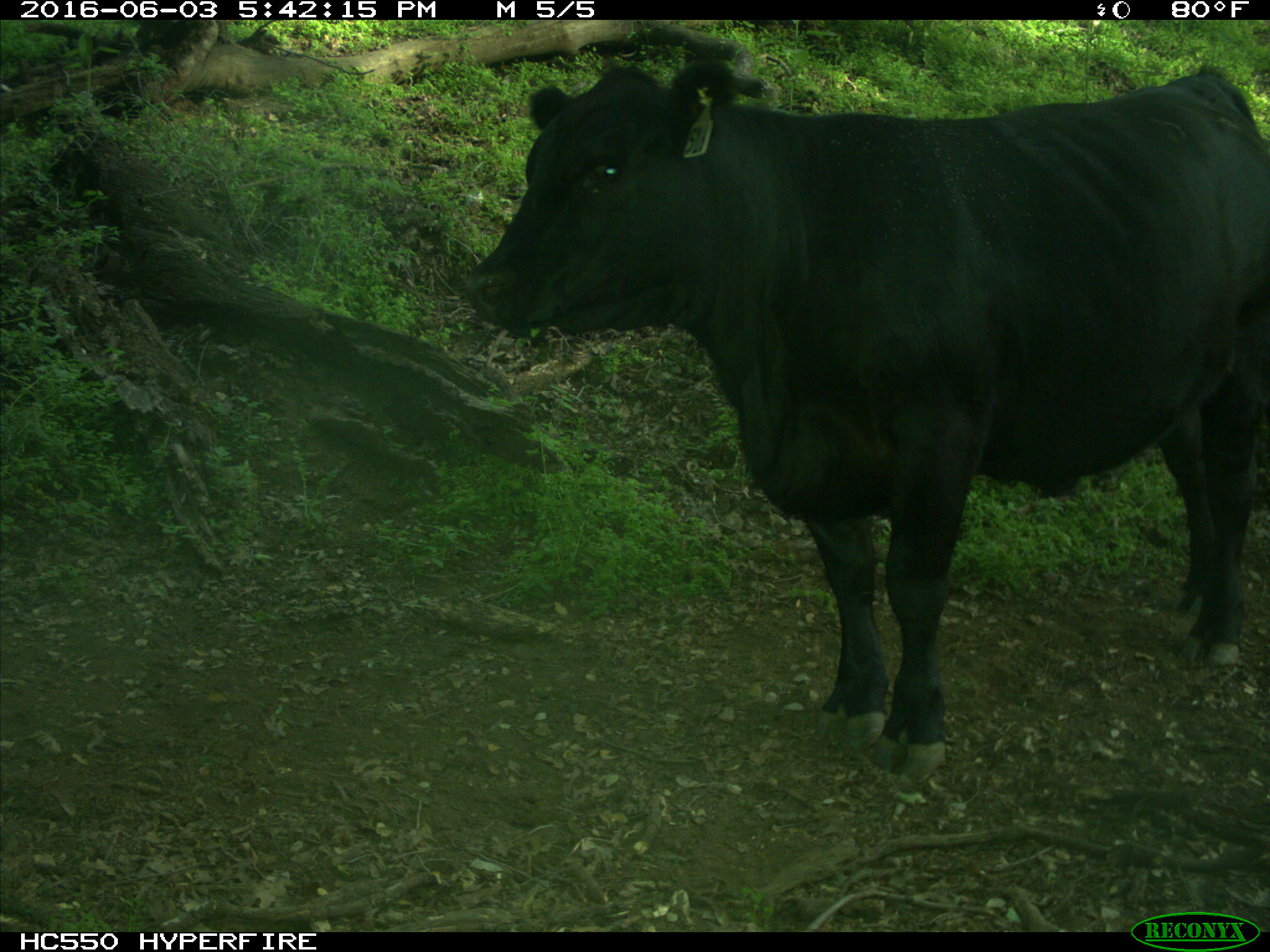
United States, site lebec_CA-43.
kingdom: Animalia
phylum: Chordata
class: Mammalia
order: Artiodactyla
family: Bovidae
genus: Bos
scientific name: Bos taurus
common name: domestic cow